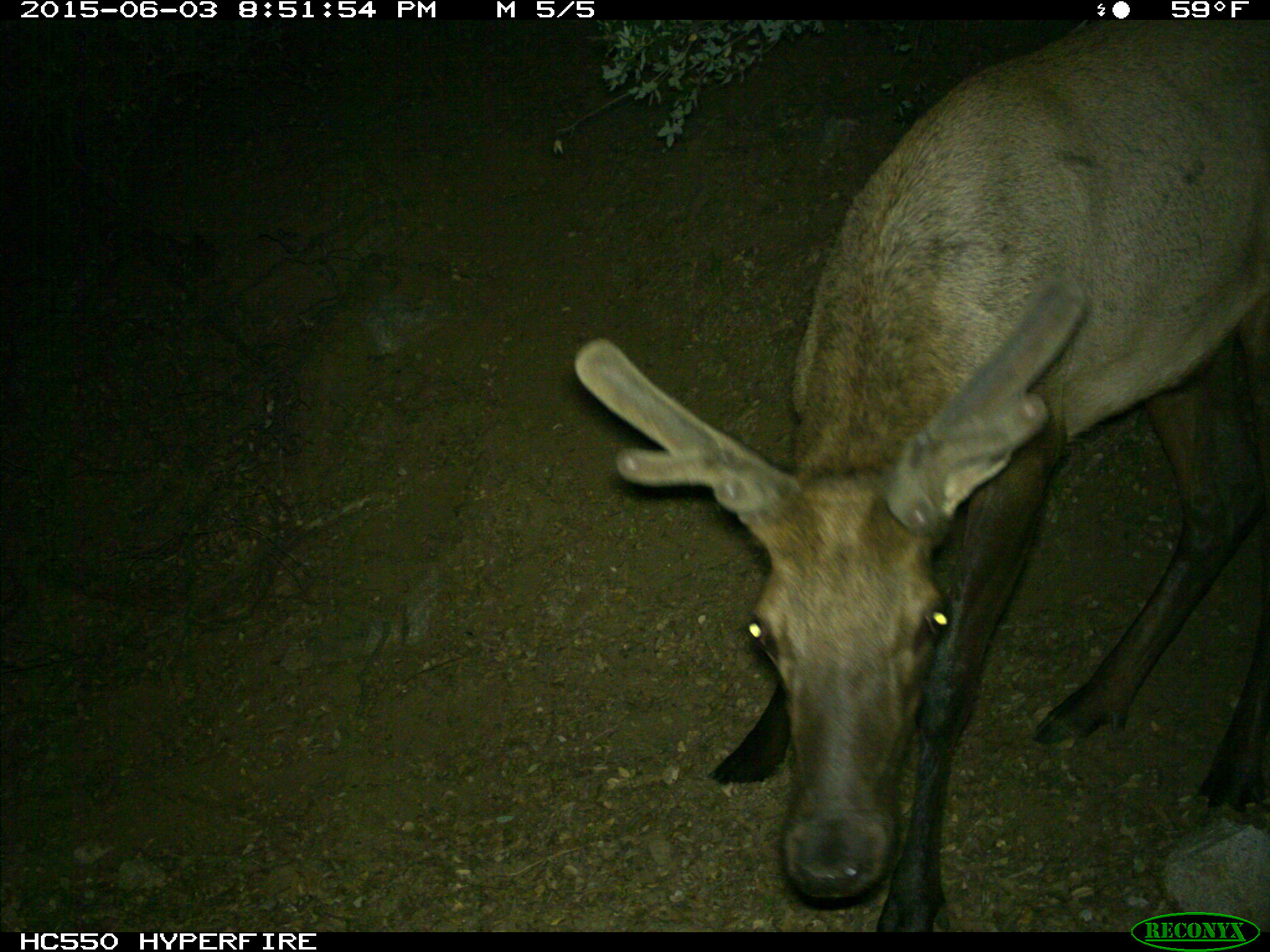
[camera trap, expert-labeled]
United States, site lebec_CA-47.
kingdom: Animalia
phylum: Chordata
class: Mammalia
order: Artiodactyla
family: Cervidae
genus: Cervus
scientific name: Cervus canadensis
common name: elk